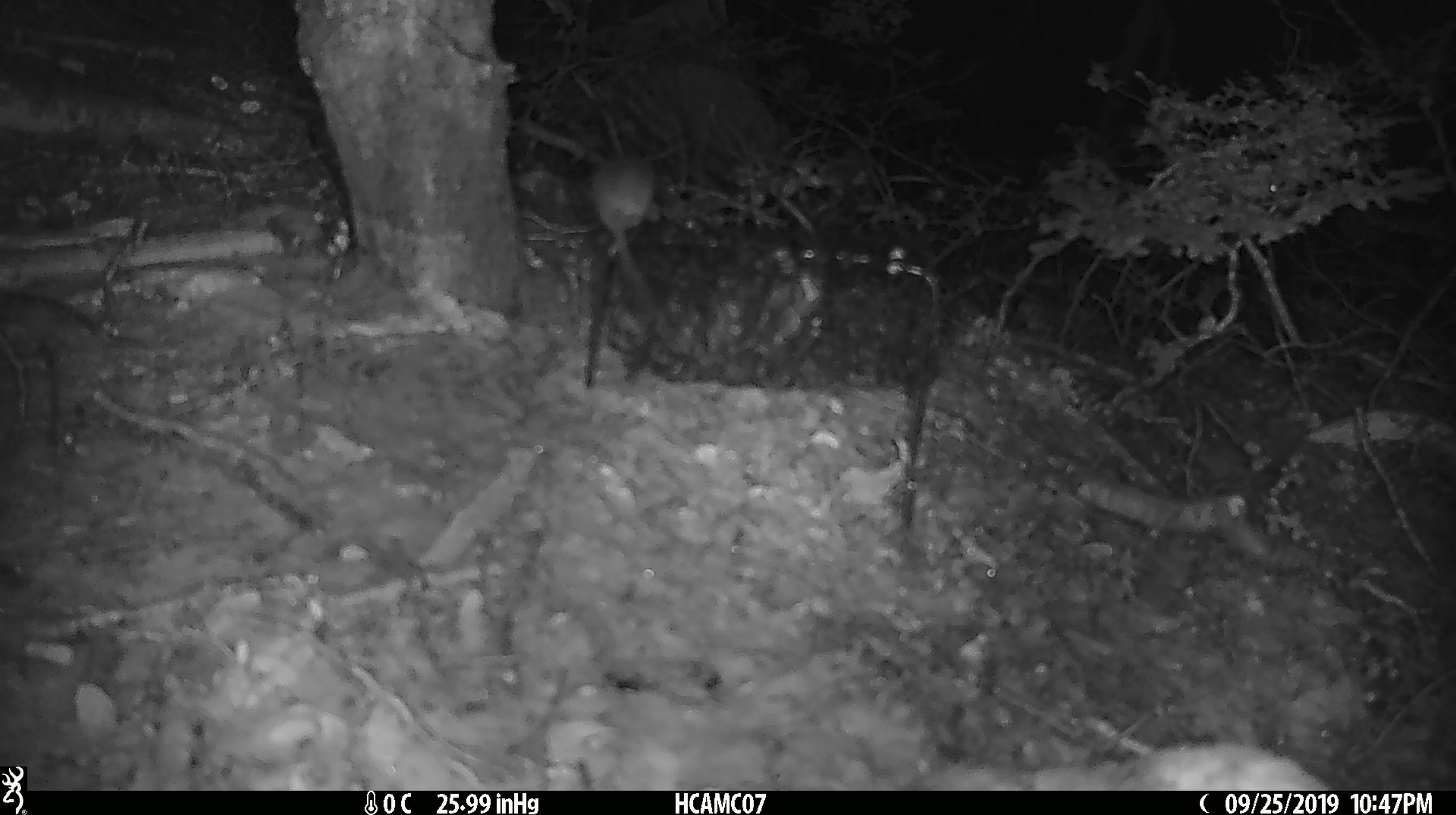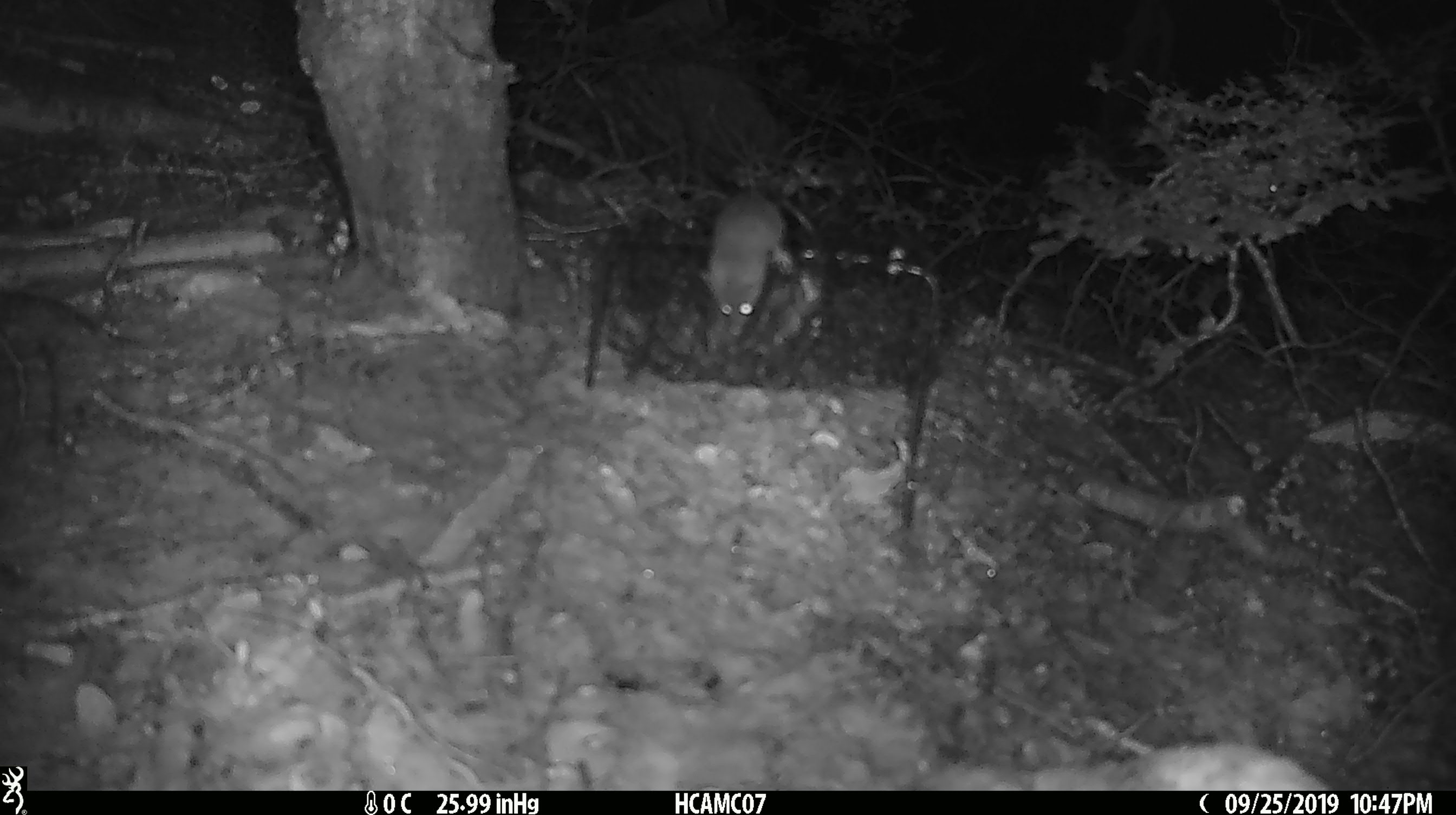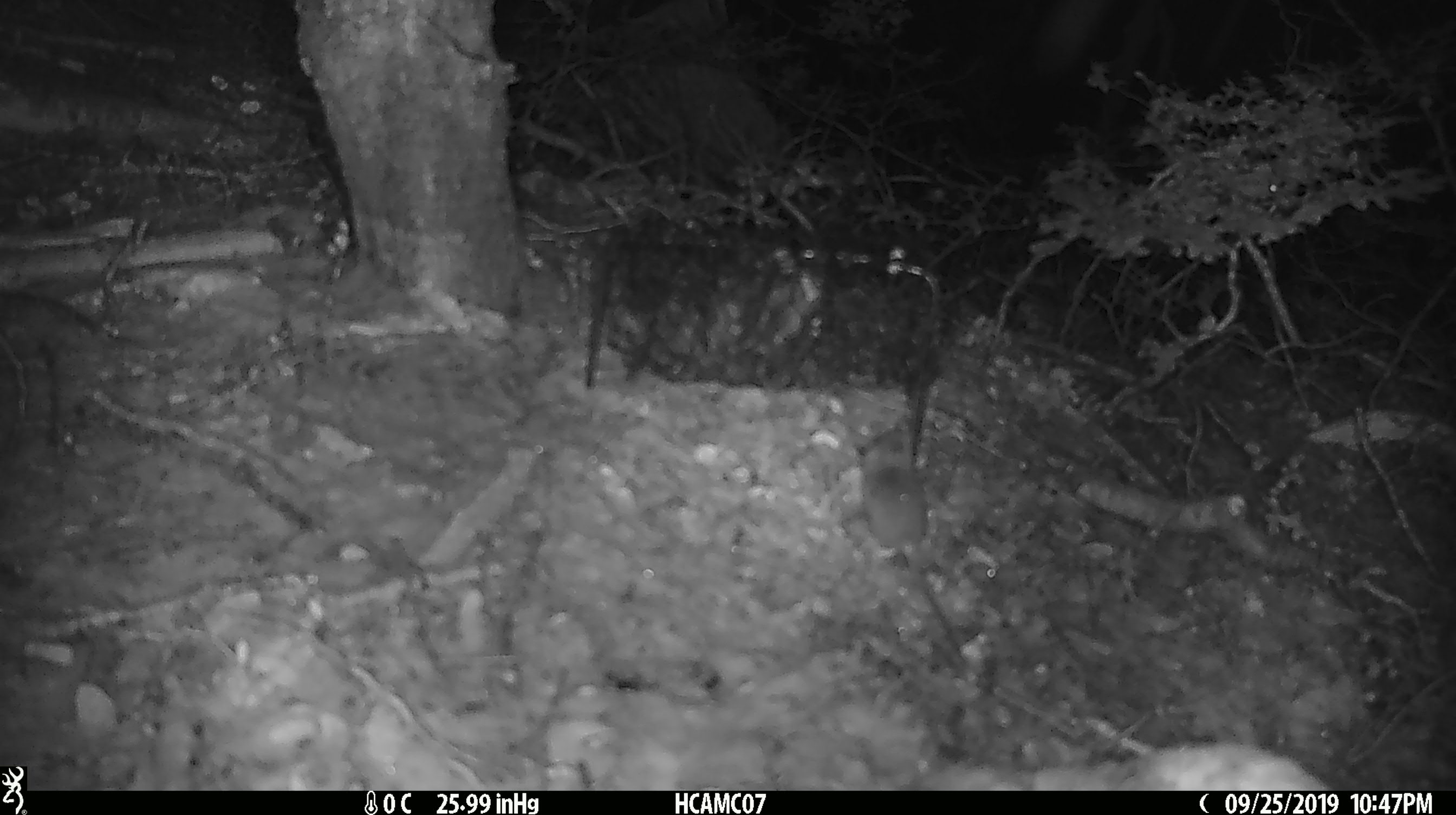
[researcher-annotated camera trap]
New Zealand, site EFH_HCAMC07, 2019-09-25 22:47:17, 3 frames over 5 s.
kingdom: Animalia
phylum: Chordata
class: Mammalia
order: Rodentia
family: Muridae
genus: Mus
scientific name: Mus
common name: mouse